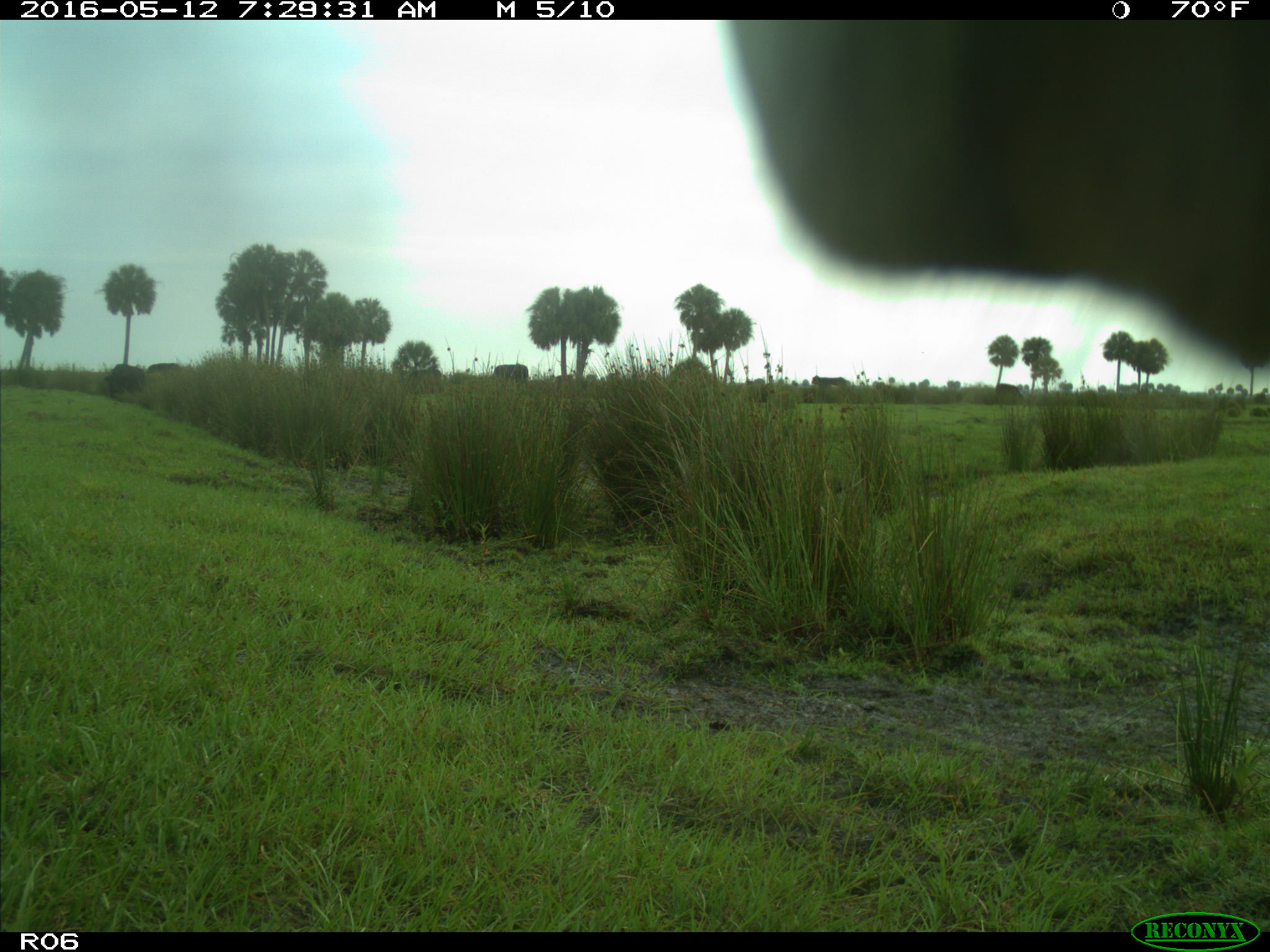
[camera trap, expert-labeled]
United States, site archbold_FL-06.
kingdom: Animalia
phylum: Chordata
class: Mammalia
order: Artiodactyla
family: Bovidae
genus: Bos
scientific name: Bos taurus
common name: domestic cow